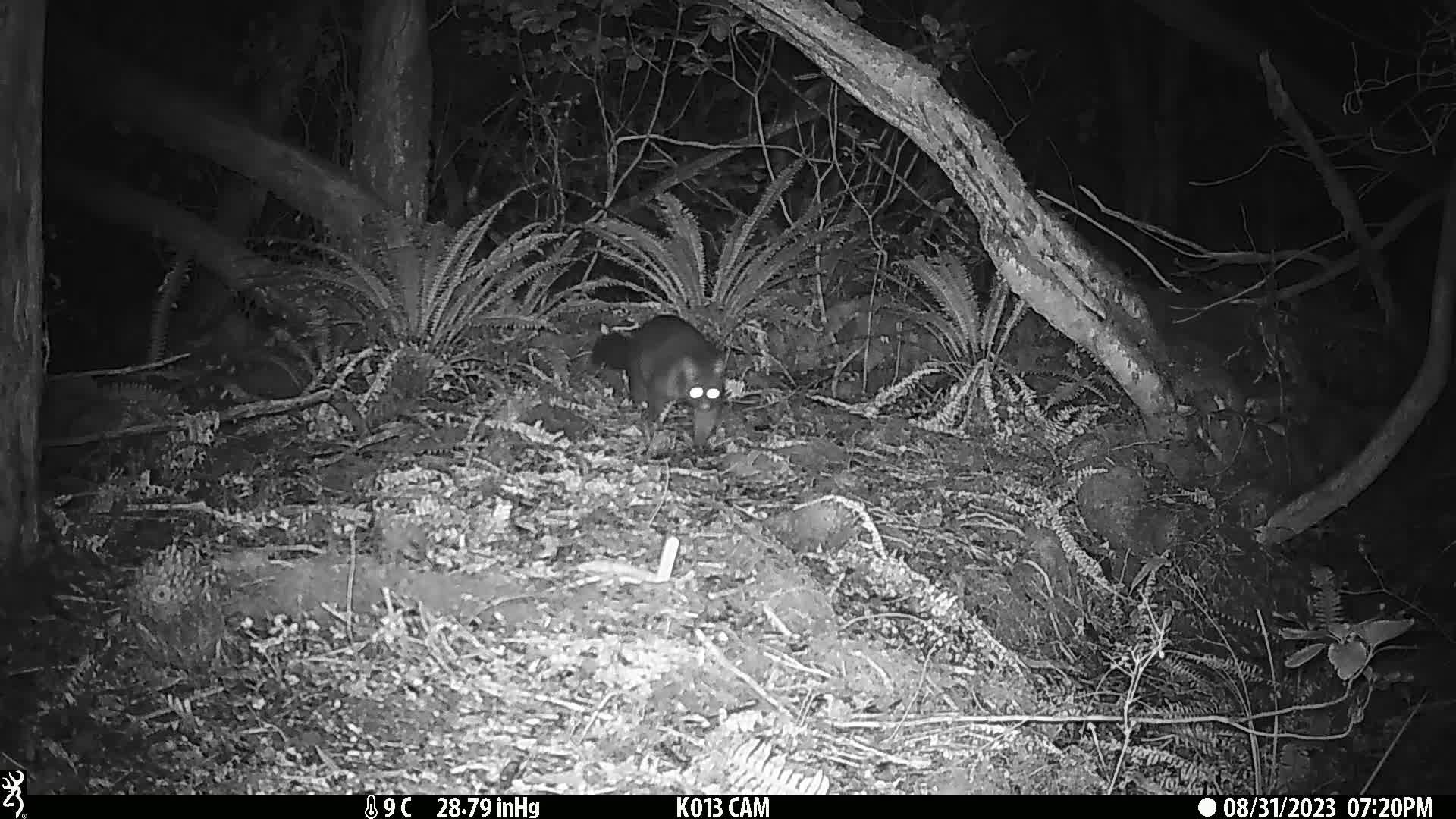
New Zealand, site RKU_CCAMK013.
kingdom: Animalia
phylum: Chordata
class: Mammalia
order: Diprotodontia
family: Phalangeridae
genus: Trichosurus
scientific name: Trichosurus vulpecula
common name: common brushtail possum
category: possum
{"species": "possum (common brushtail possum) (Trichosurus vulpecula)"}